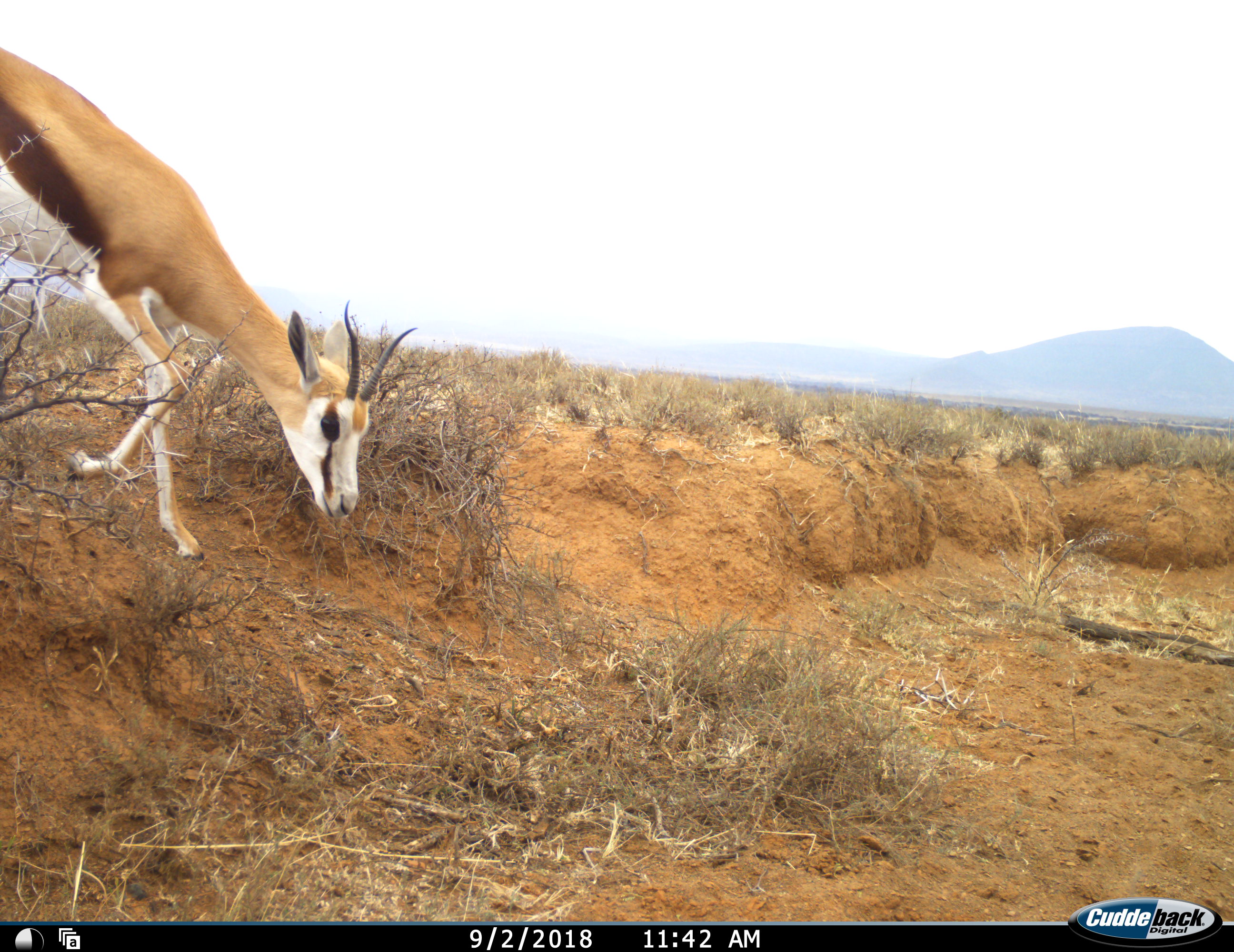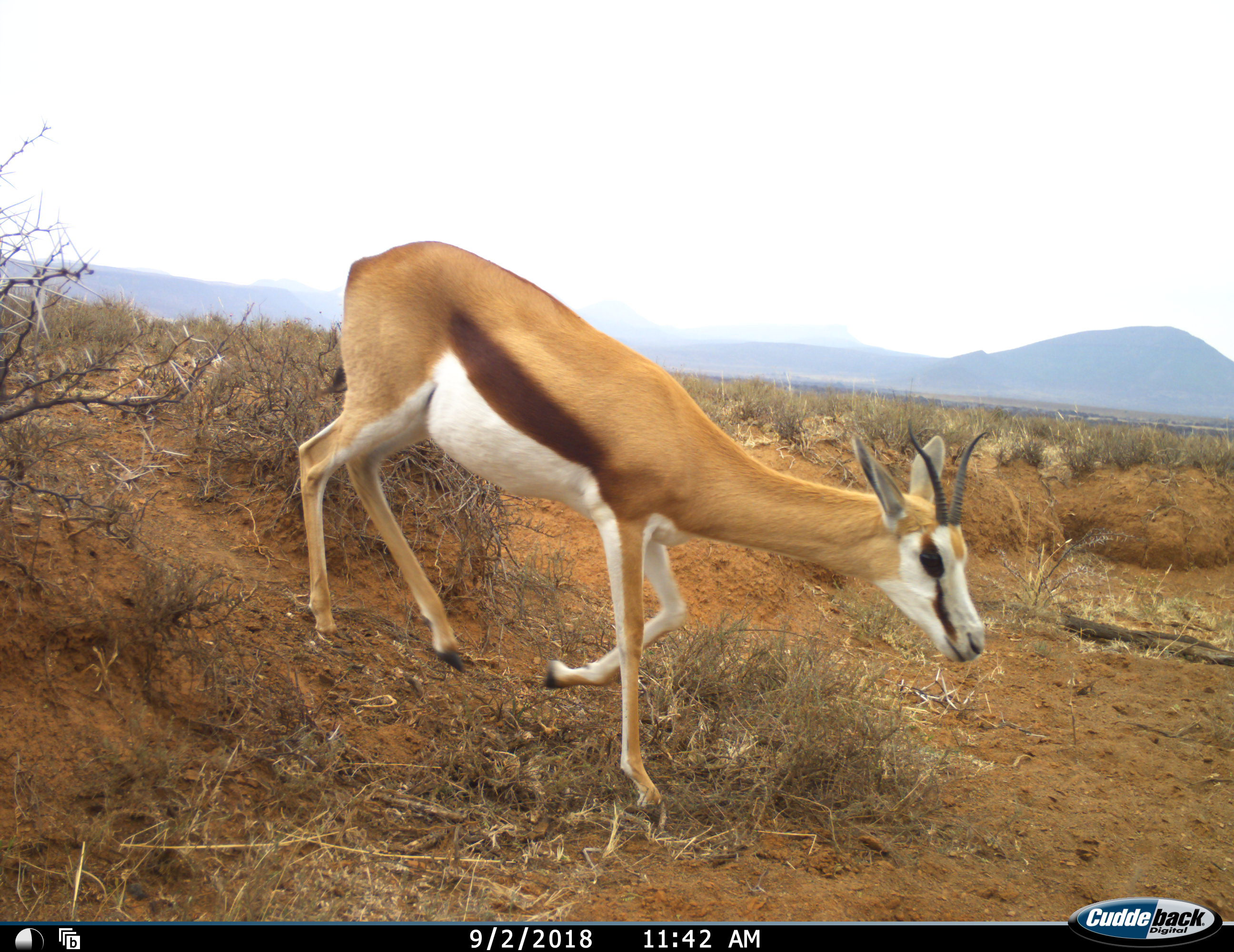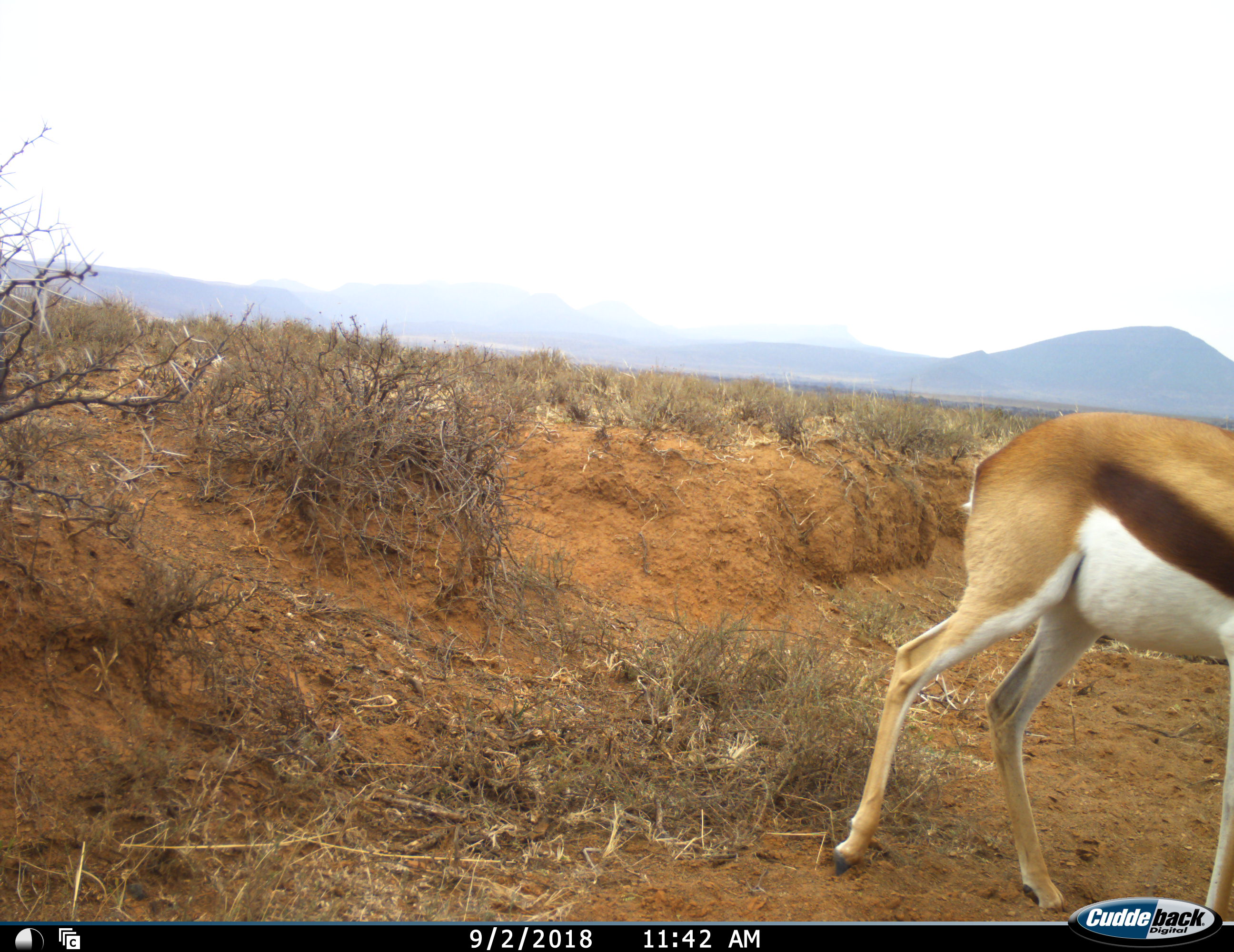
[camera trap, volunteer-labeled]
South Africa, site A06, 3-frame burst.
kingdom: Animalia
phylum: Chordata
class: Mammalia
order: Artiodactyla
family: Bovidae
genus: Antidorcas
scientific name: Antidorcas marsupialis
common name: springbok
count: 1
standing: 0%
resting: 0%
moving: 89%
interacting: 0%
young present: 0%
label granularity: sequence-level